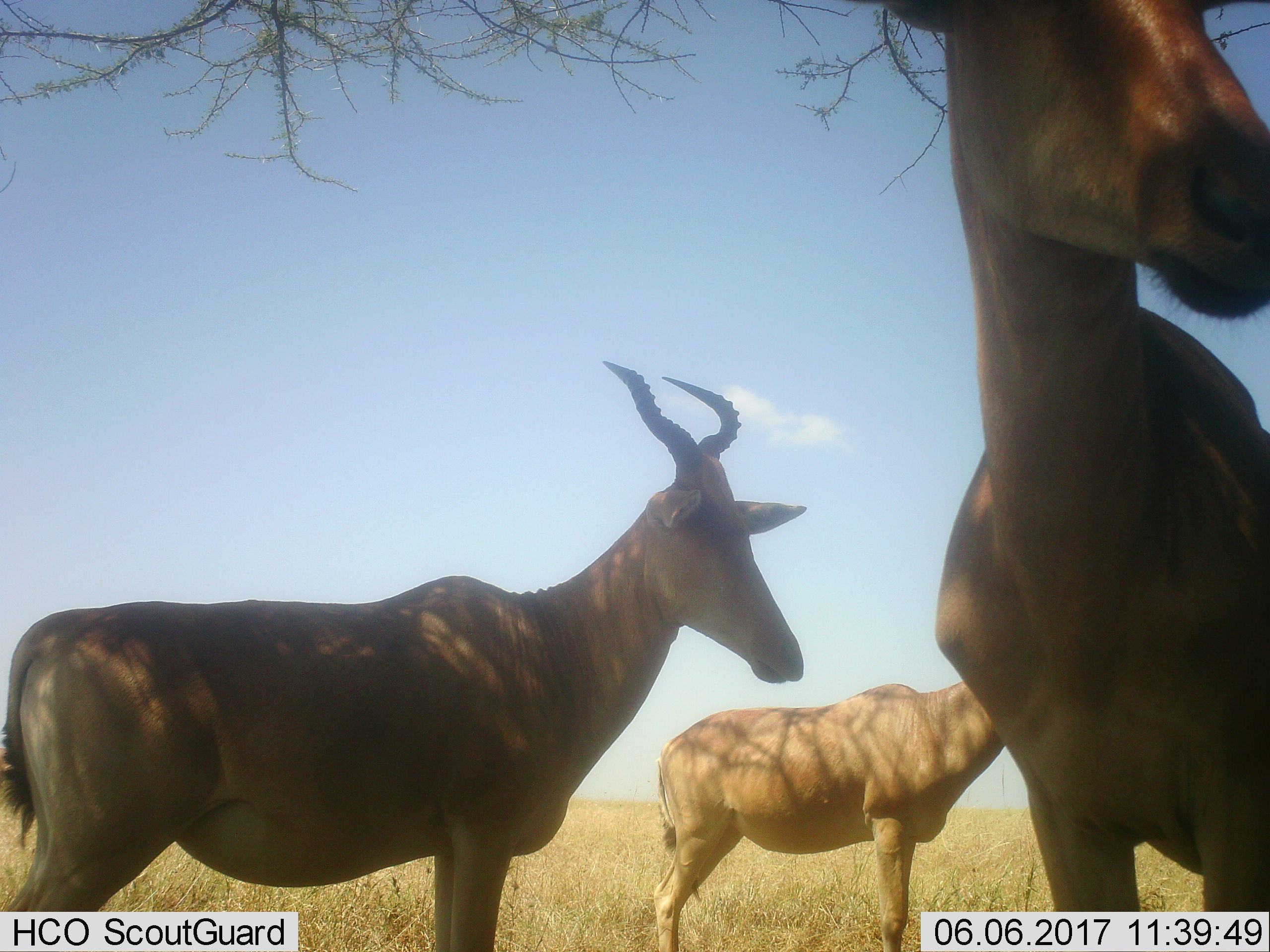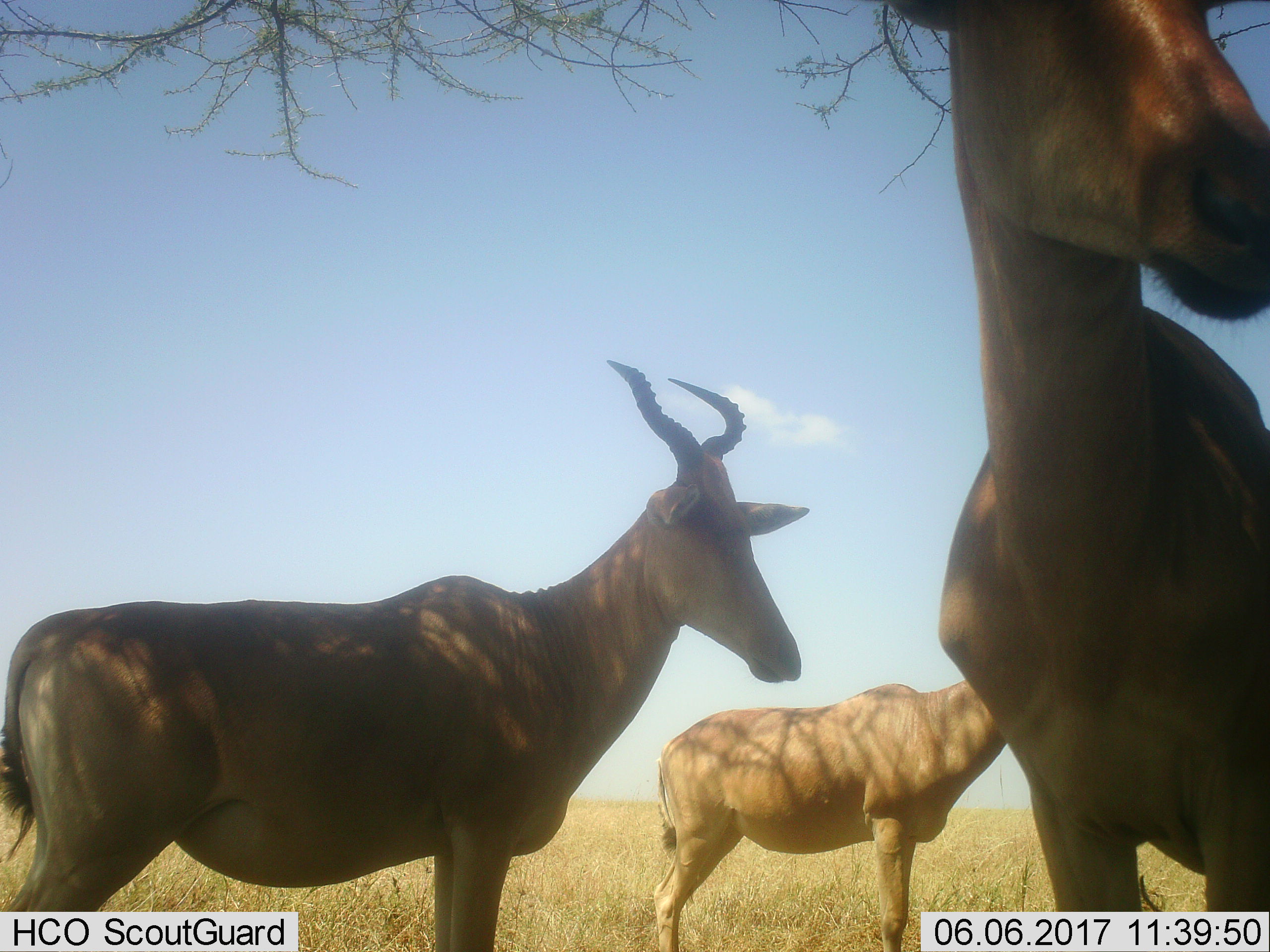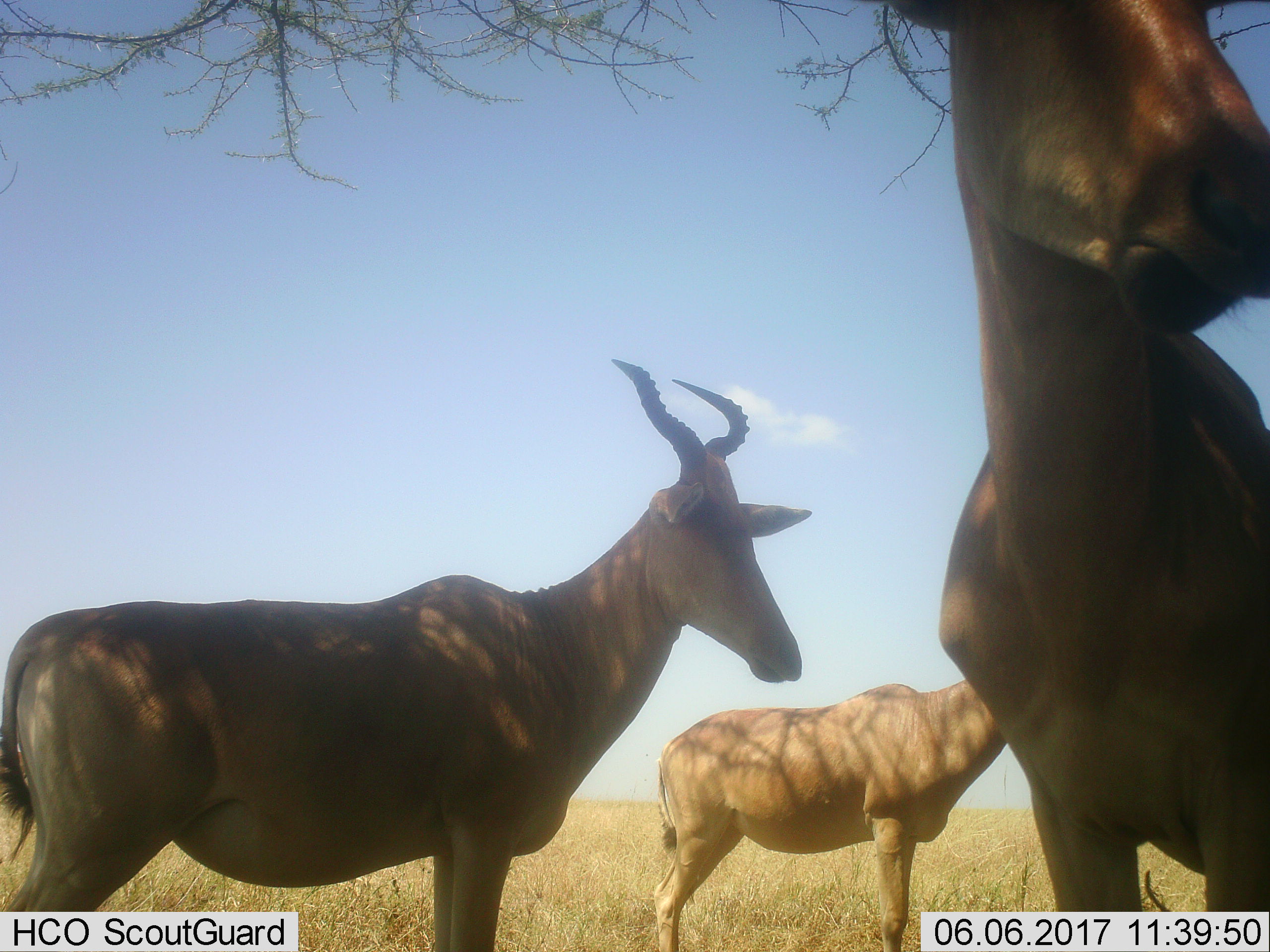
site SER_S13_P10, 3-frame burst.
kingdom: Animalia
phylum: Chordata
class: Mammalia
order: Artiodactyla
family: Bovidae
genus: Alcelaphus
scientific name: Alcelaphus buselaphus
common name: hartebeest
Hartebeest (Alcelaphus buselaphus), count 3. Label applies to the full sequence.